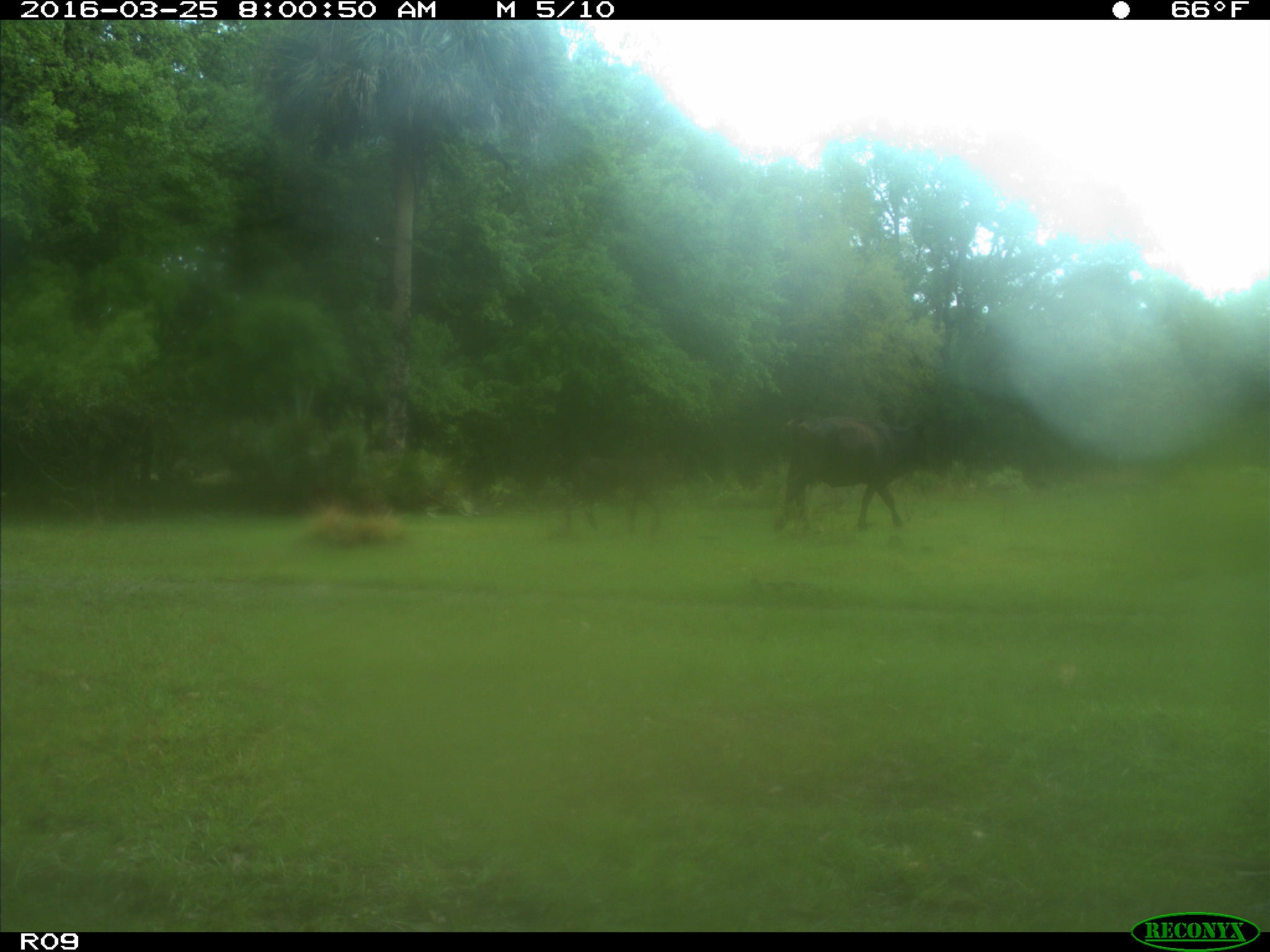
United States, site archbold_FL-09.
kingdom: Animalia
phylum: Chordata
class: Mammalia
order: Artiodactyla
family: Bovidae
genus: Bos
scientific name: Bos taurus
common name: domestic cow